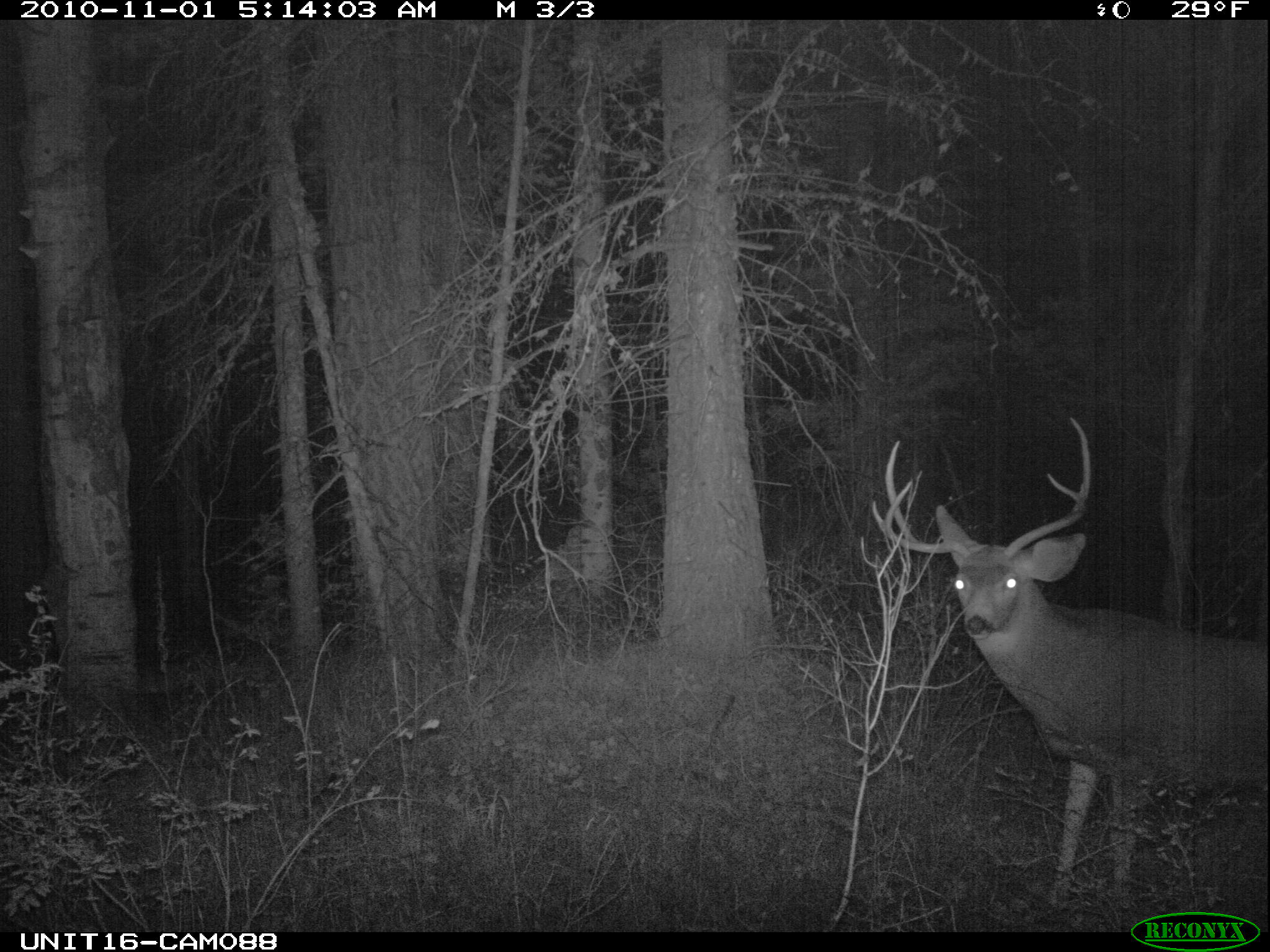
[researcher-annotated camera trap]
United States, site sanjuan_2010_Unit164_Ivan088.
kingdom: Animalia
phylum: Chordata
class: Mammalia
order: Artiodactyla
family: Cervidae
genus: Odocoileus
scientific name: Odocoileus hemionus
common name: mule deer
Odocoileus hemionus (mule deer).